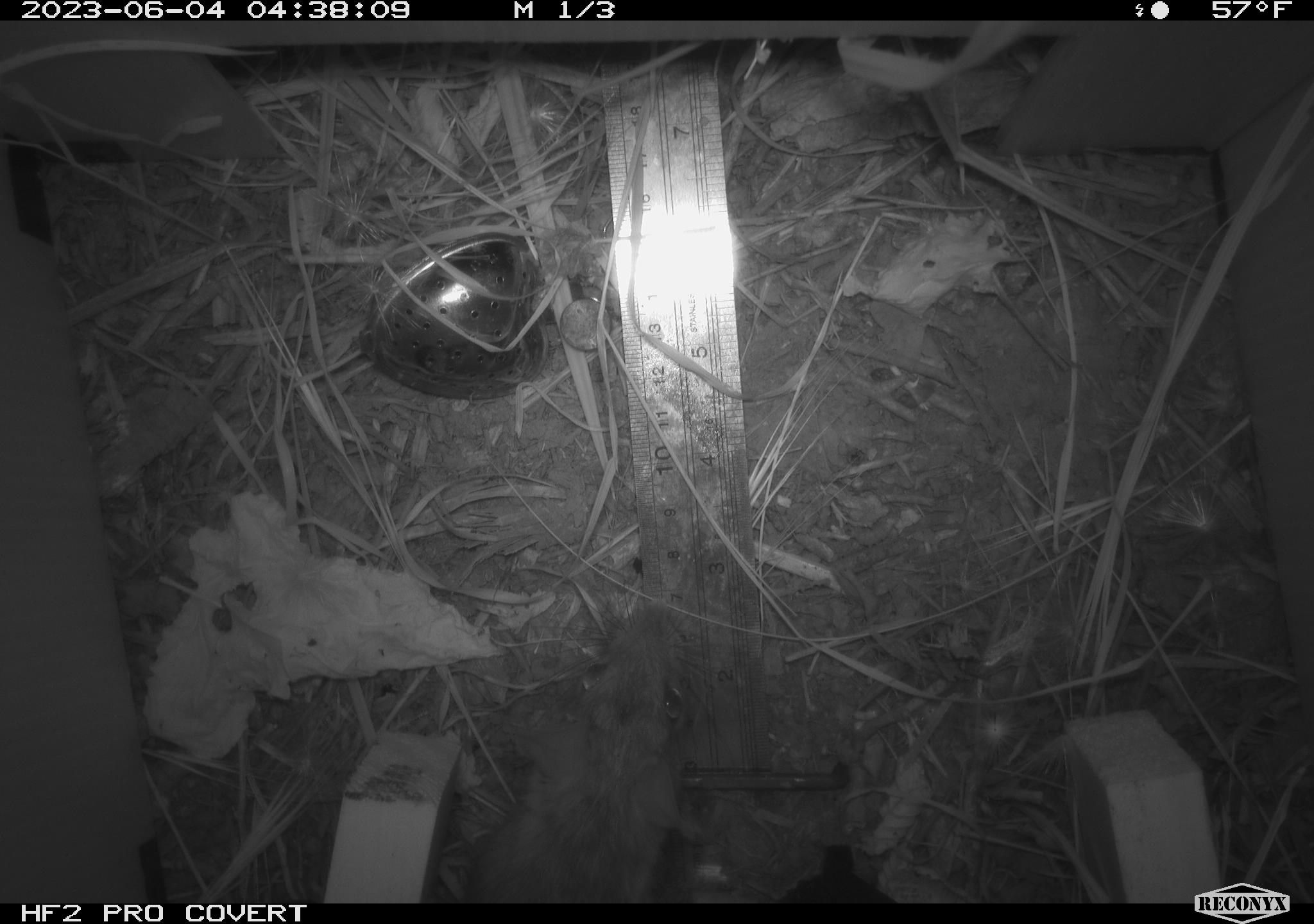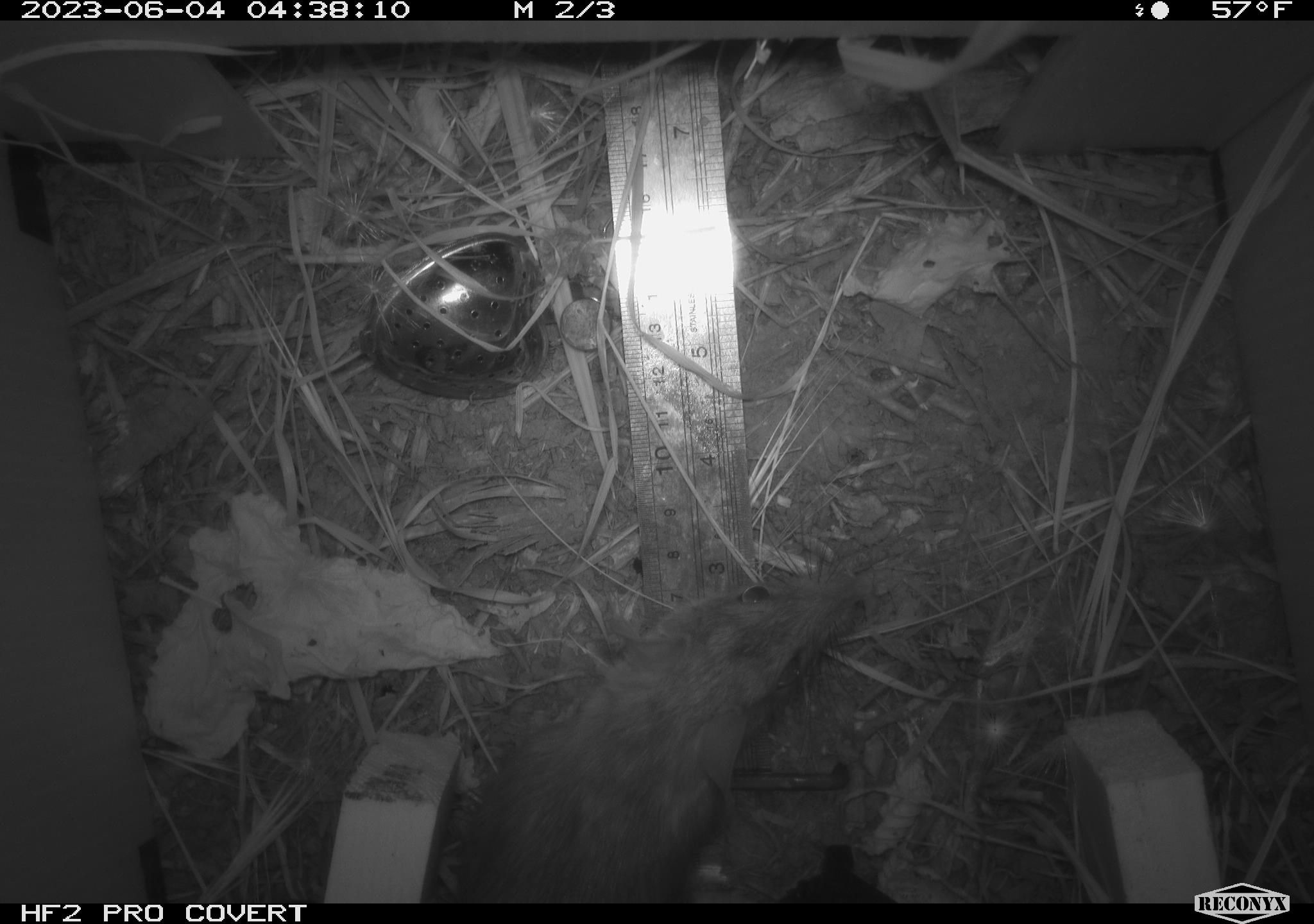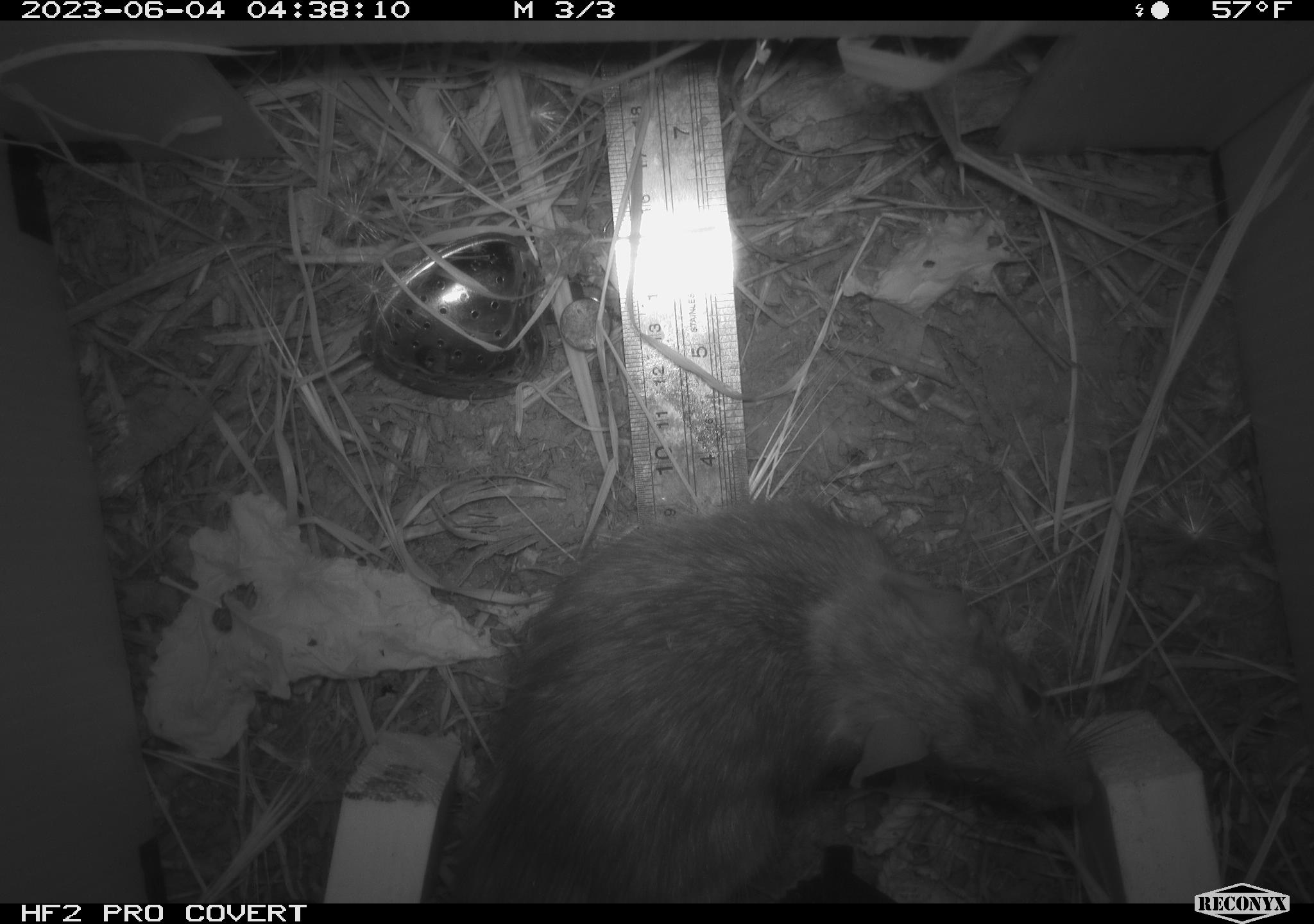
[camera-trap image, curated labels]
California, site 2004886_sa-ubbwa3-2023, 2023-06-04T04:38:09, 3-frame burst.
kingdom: Animalia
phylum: Chordata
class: Mammalia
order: Rodentia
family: Muridae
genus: Rattus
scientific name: Rattus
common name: rat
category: rattus species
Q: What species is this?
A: Rattus species (rat) (Rattus).